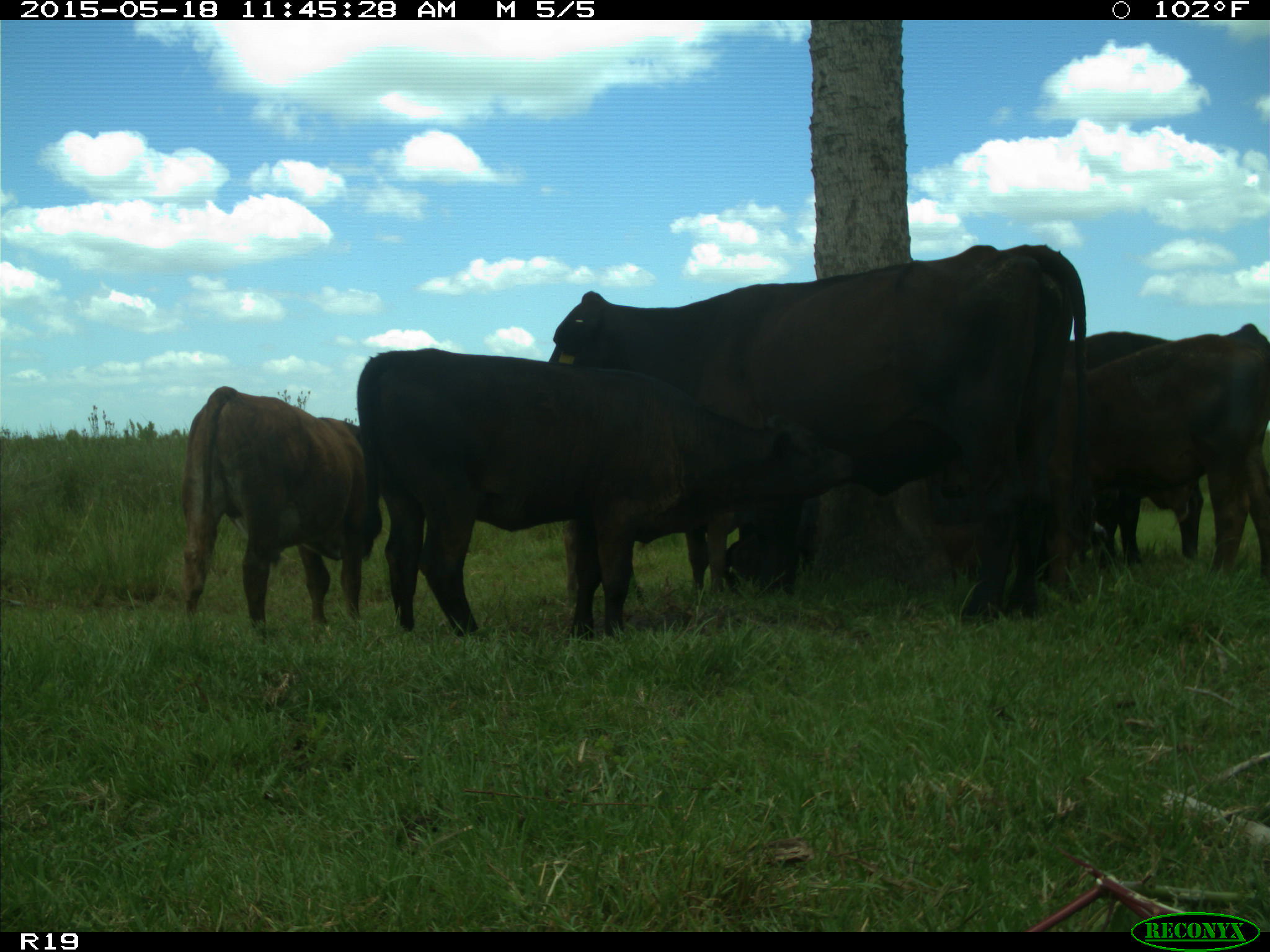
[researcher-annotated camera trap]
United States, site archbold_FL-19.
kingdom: Animalia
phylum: Chordata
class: Mammalia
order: Artiodactyla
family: Bovidae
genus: Bos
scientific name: Bos taurus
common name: domestic cow